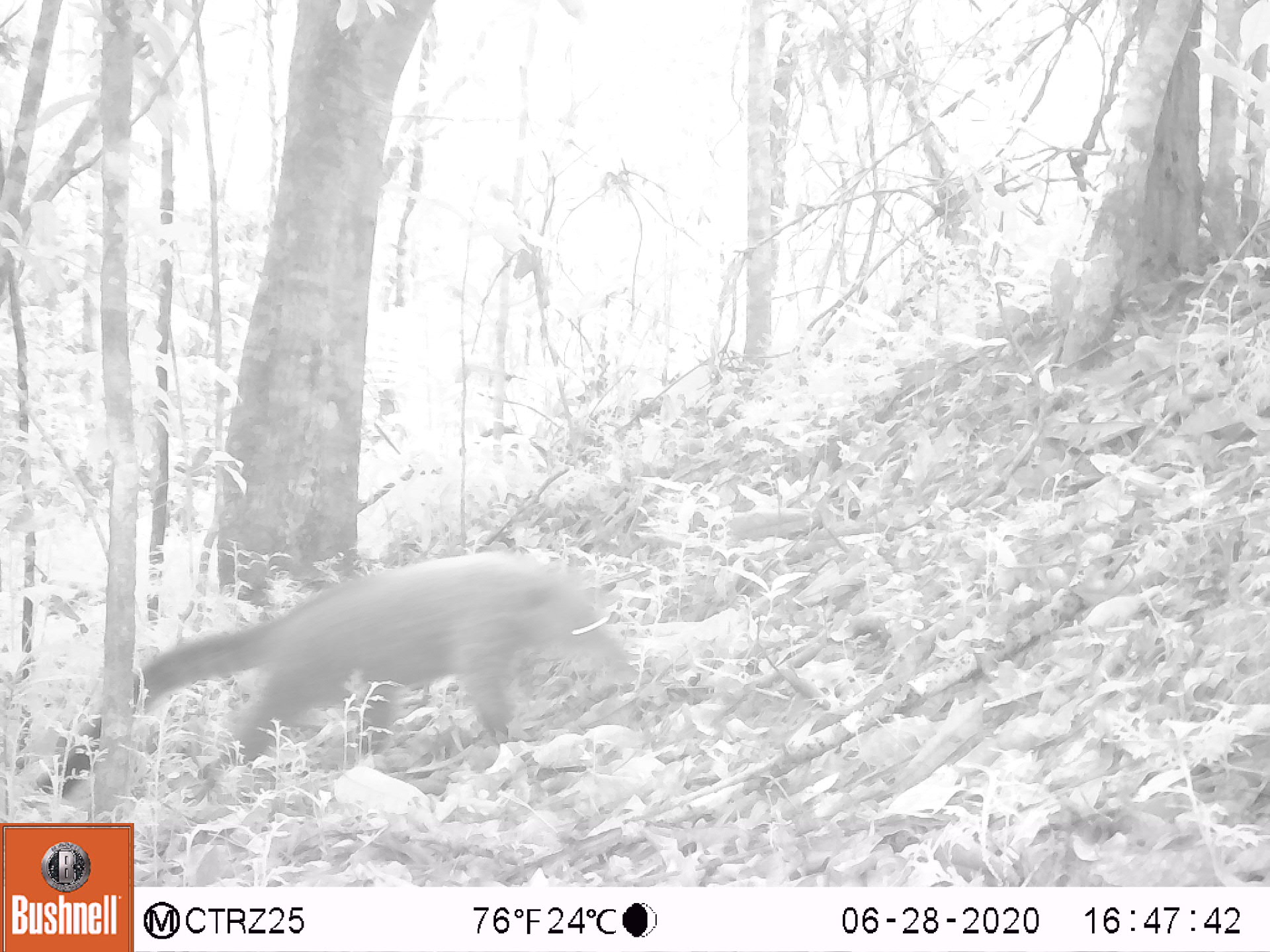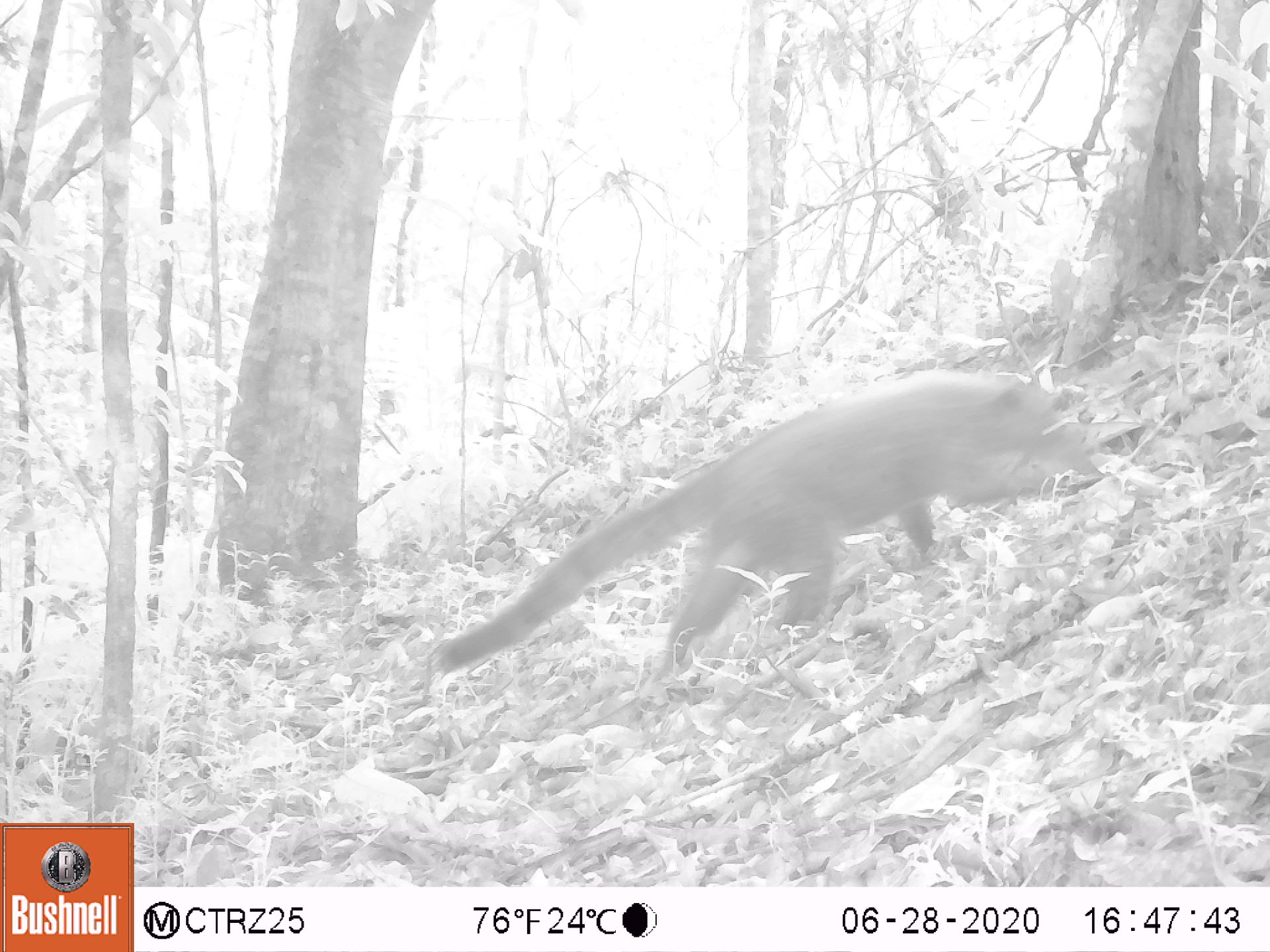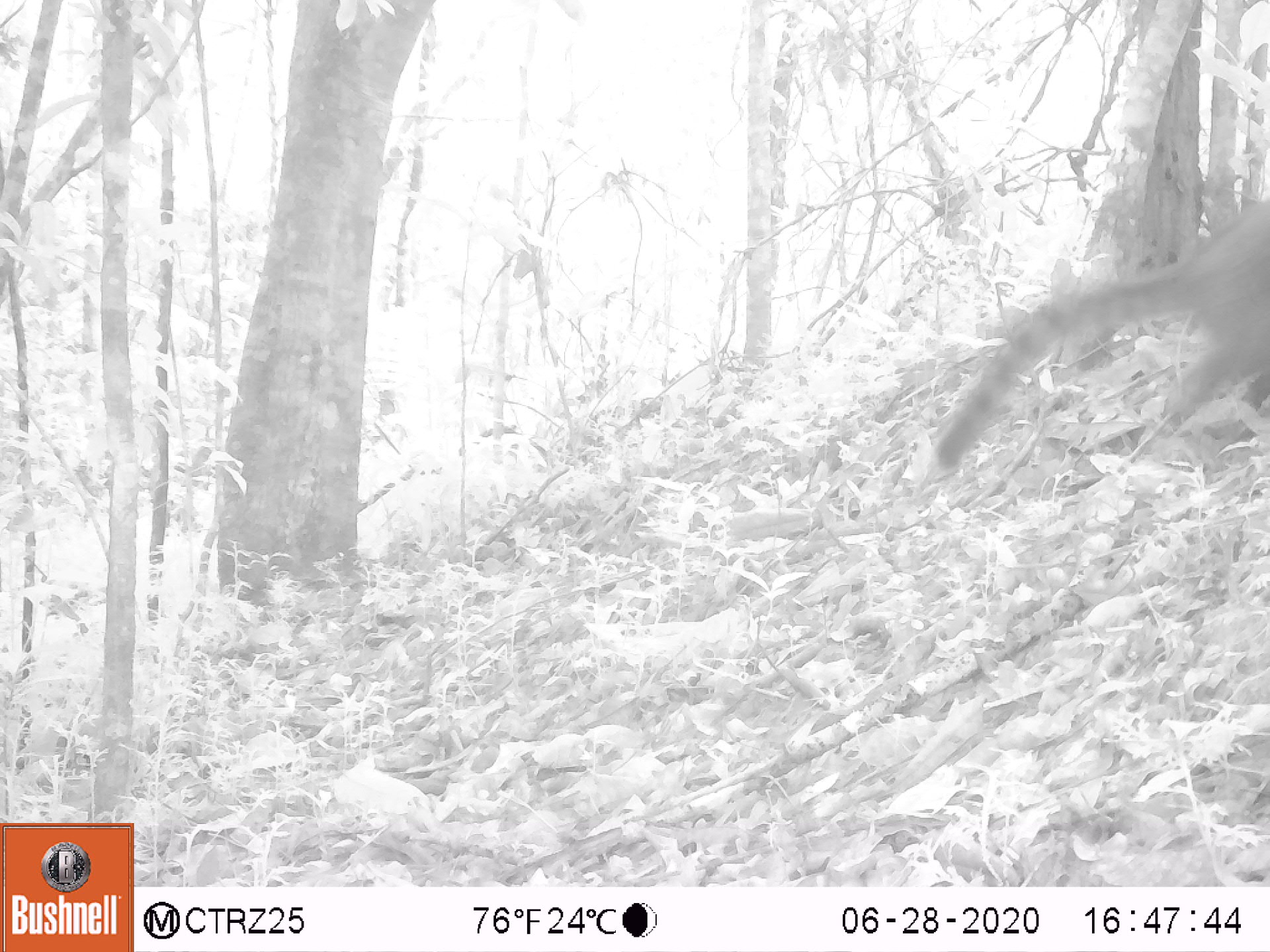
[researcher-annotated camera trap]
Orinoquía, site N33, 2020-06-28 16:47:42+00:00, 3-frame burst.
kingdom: Animalia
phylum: Chordata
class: Mammalia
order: Carnivora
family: Procyonidae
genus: Nasua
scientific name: Nasua nasua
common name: south american coati